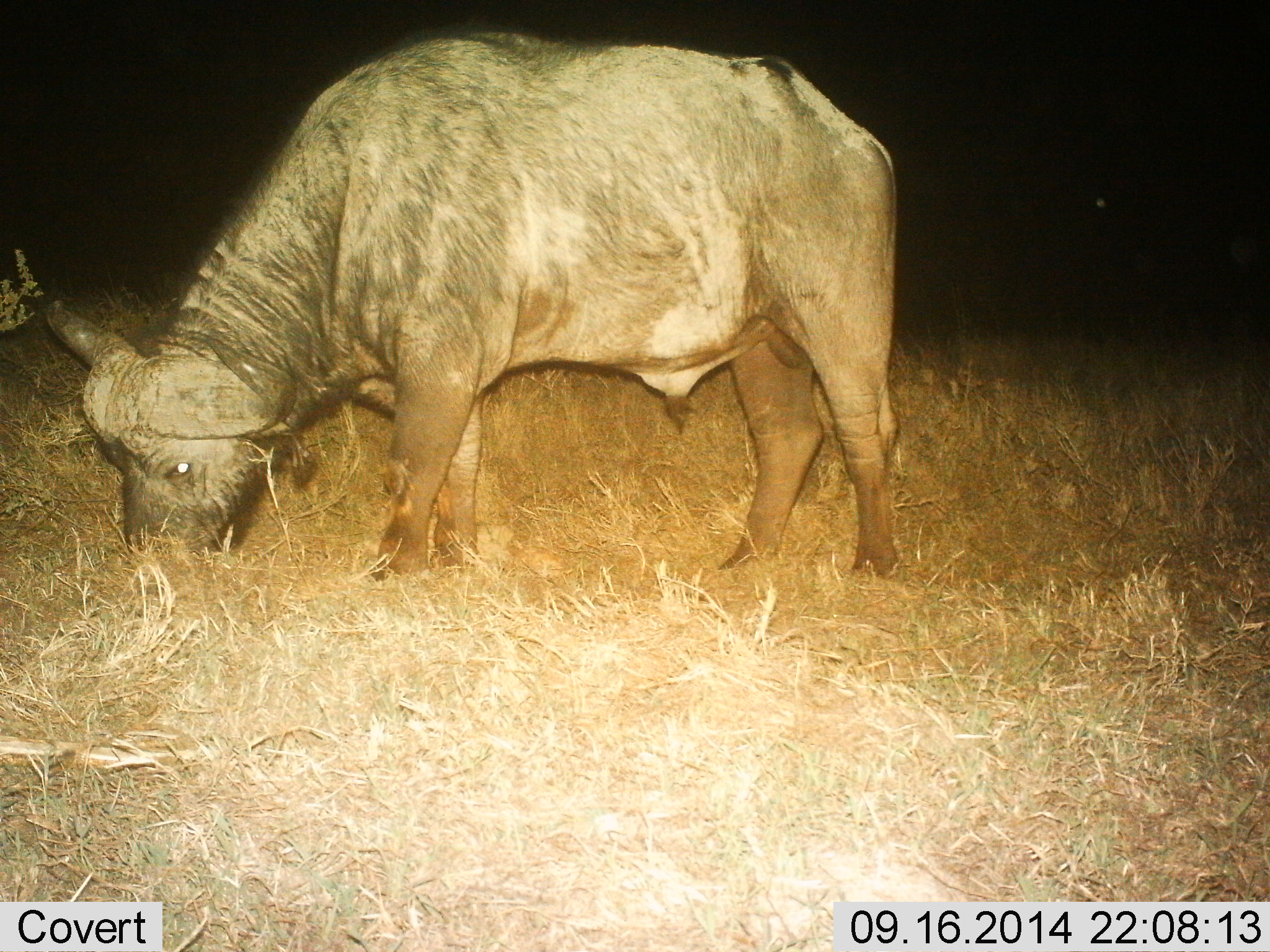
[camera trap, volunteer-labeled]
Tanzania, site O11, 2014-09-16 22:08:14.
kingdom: Animalia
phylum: Chordata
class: Mammalia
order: Artiodactyla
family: Bovidae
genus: Syncerus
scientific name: Syncerus caffer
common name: cape buffalo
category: buffalo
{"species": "buffalo (cape buffalo) (Syncerus caffer)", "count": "1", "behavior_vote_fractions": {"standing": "30%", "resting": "0%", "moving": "0%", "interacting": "0%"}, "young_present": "0%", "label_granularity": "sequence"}